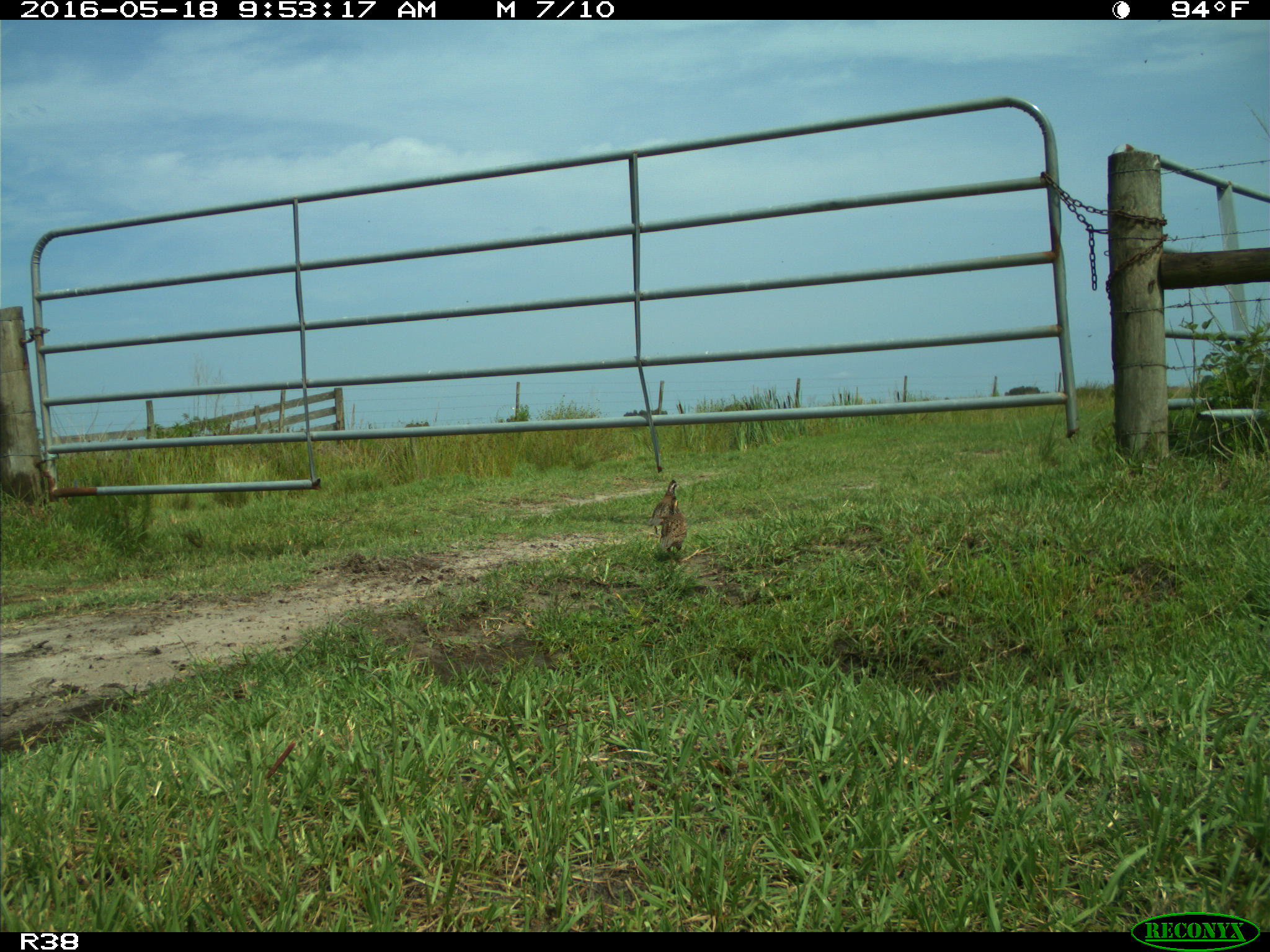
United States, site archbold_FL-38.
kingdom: Animalia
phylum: Chordata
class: Aves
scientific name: Aves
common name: birds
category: unidentified bird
Unidentified bird (birds) (Aves).